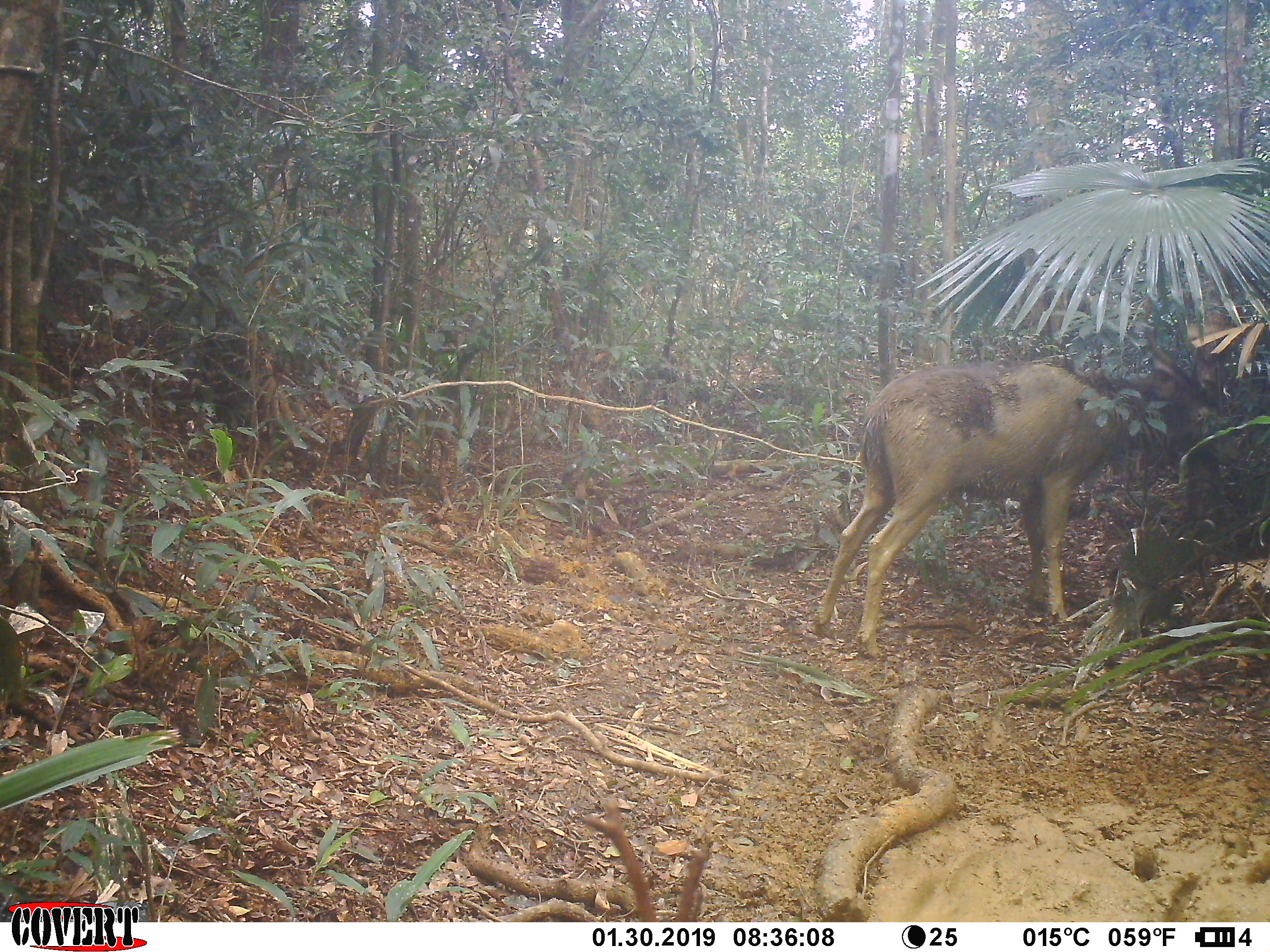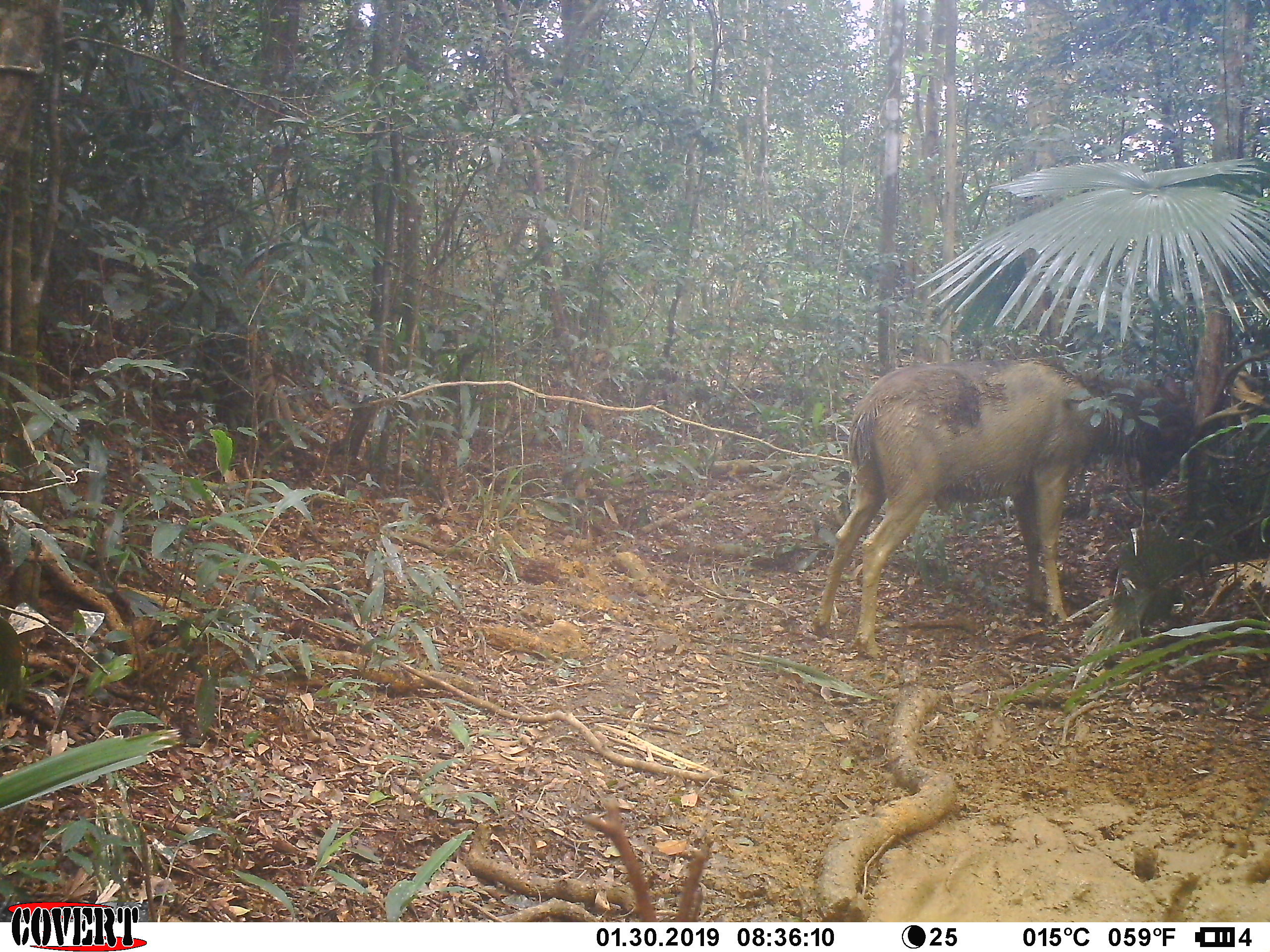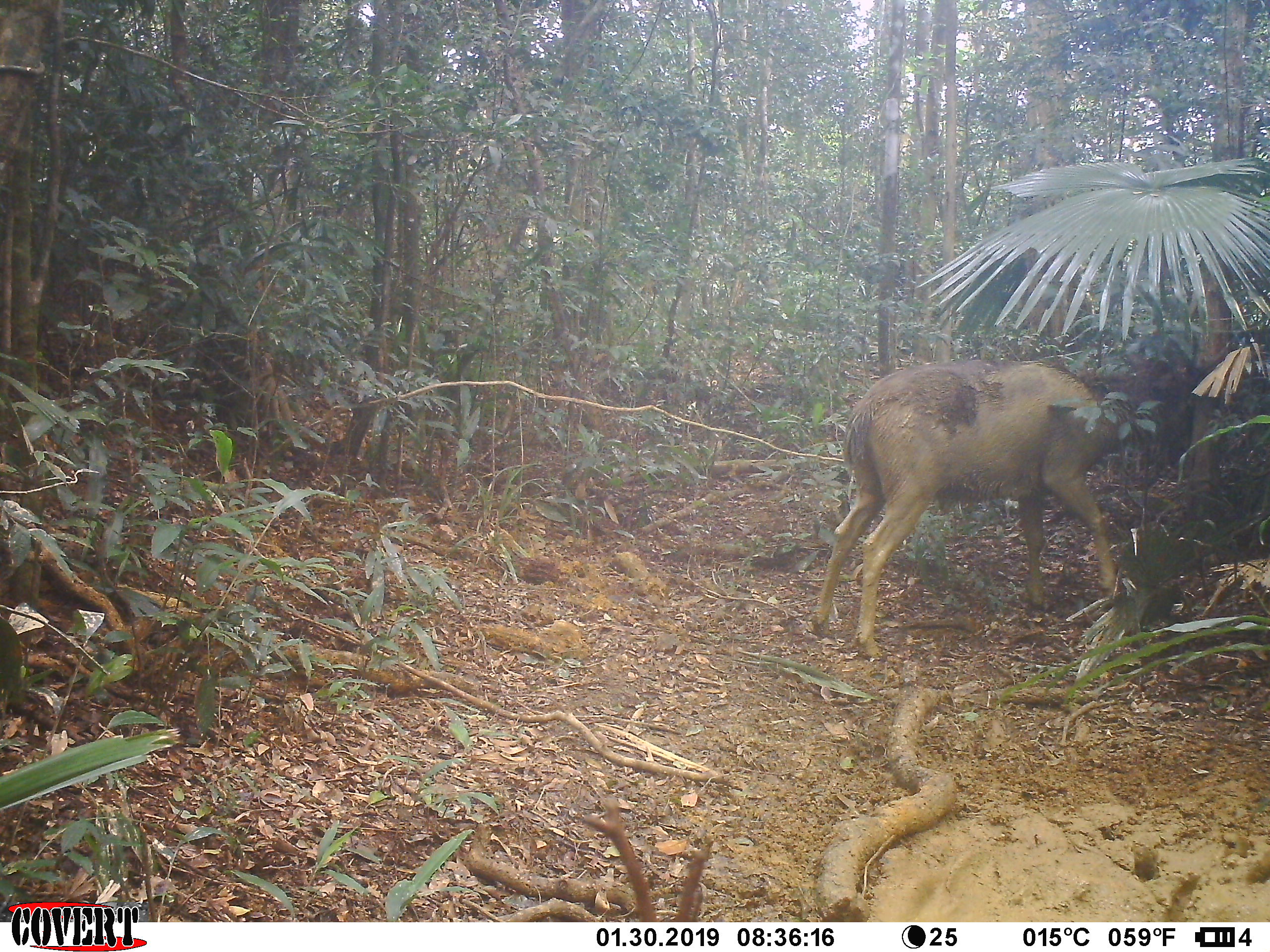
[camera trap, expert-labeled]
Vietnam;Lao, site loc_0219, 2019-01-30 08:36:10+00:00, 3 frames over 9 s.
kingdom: Animalia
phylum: Chordata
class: Mammalia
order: Artiodactyla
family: Cervidae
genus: Rusa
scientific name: Rusa unicolor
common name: sambar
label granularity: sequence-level